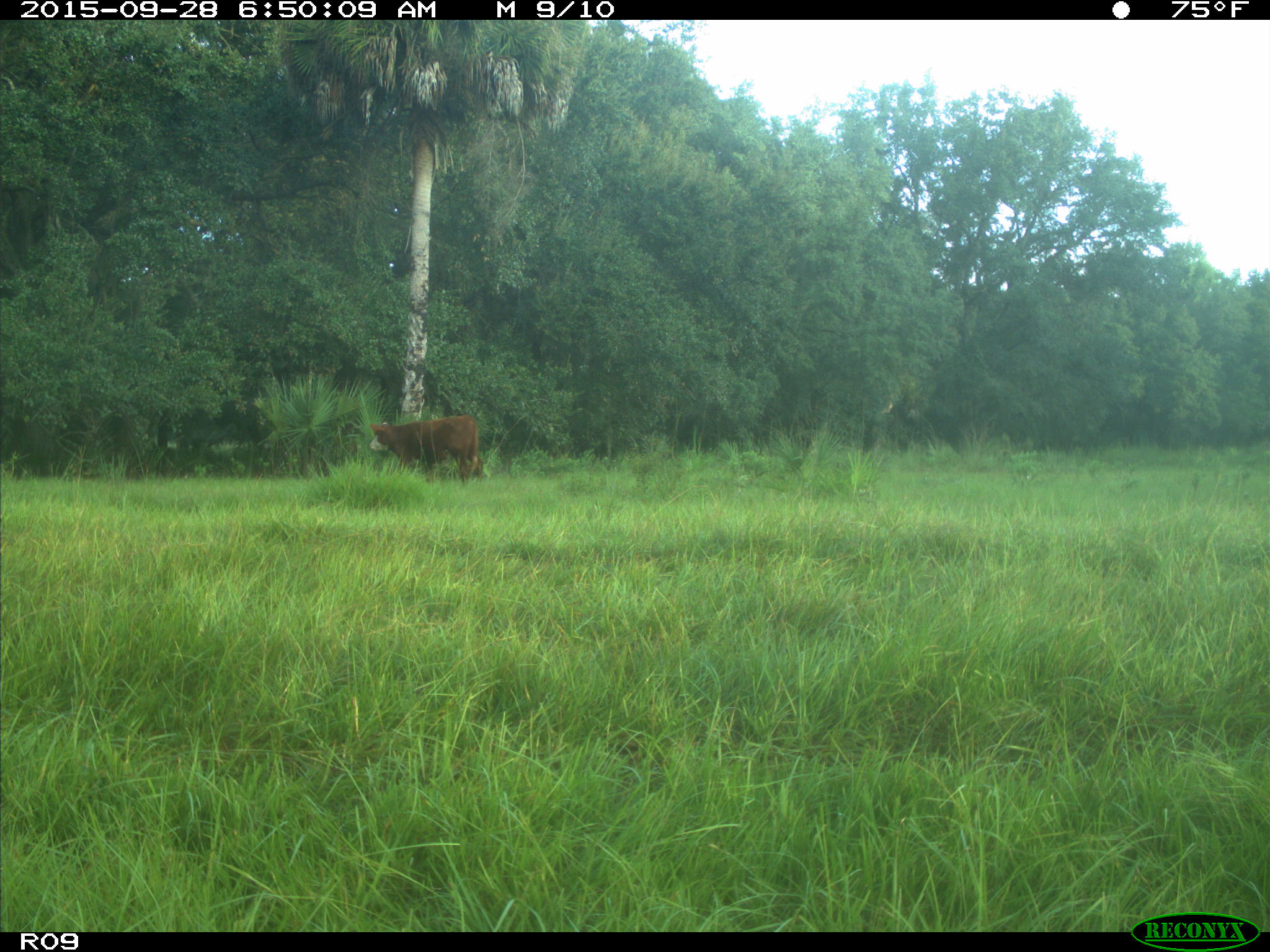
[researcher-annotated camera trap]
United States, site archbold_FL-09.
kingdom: Animalia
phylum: Chordata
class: Mammalia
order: Artiodactyla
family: Bovidae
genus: Bos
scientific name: Bos taurus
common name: domestic cow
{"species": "Bos taurus (domestic cow)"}